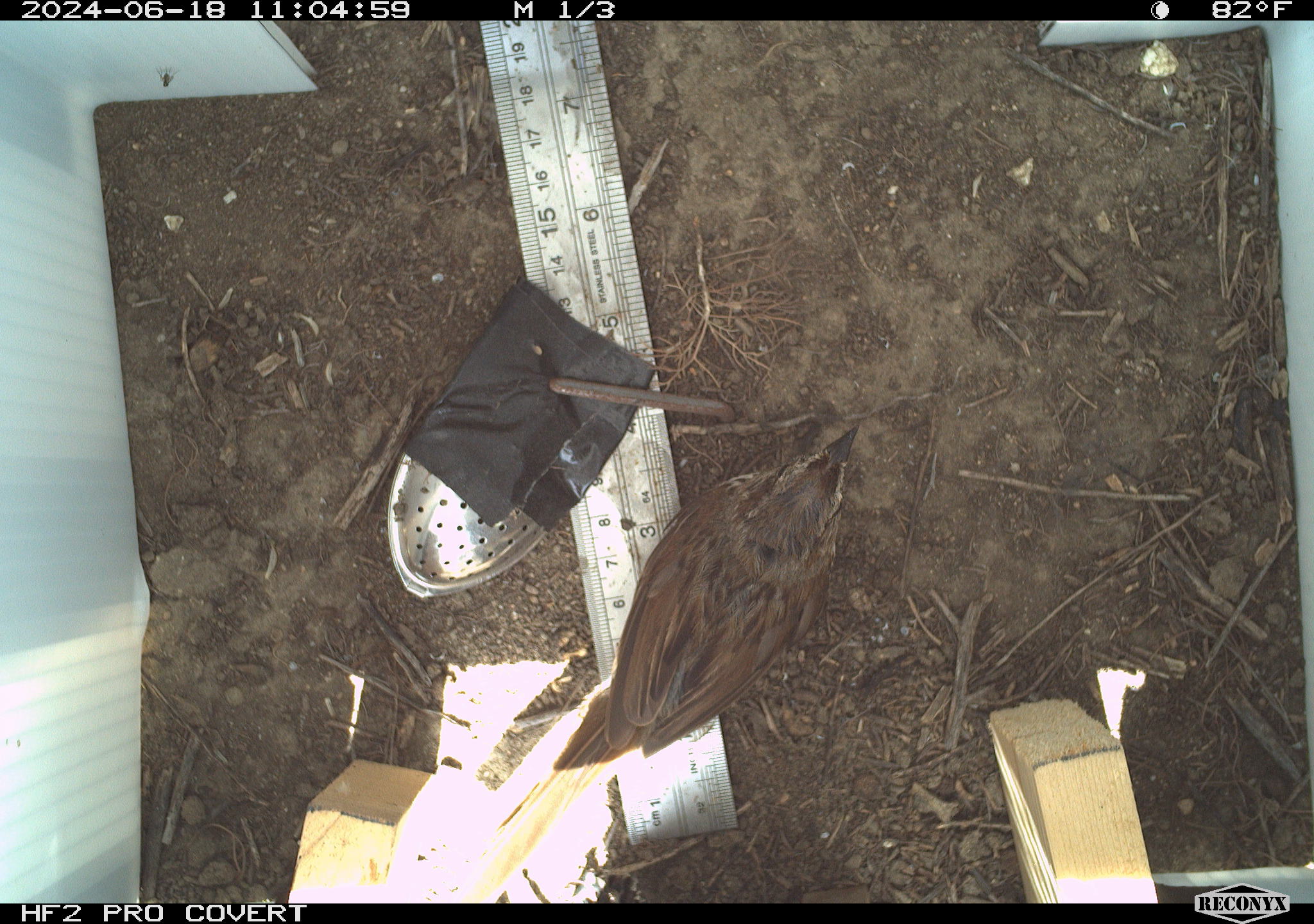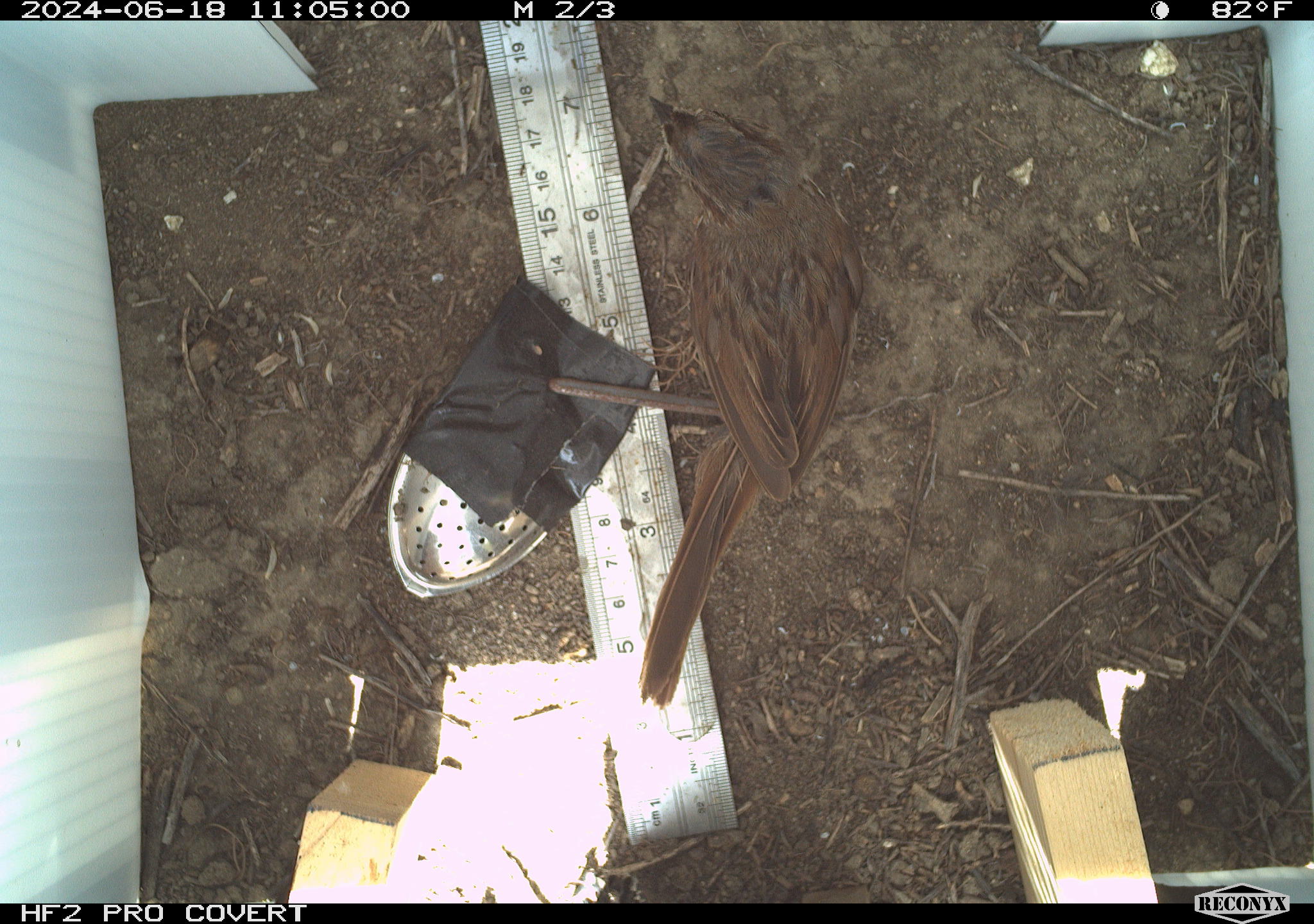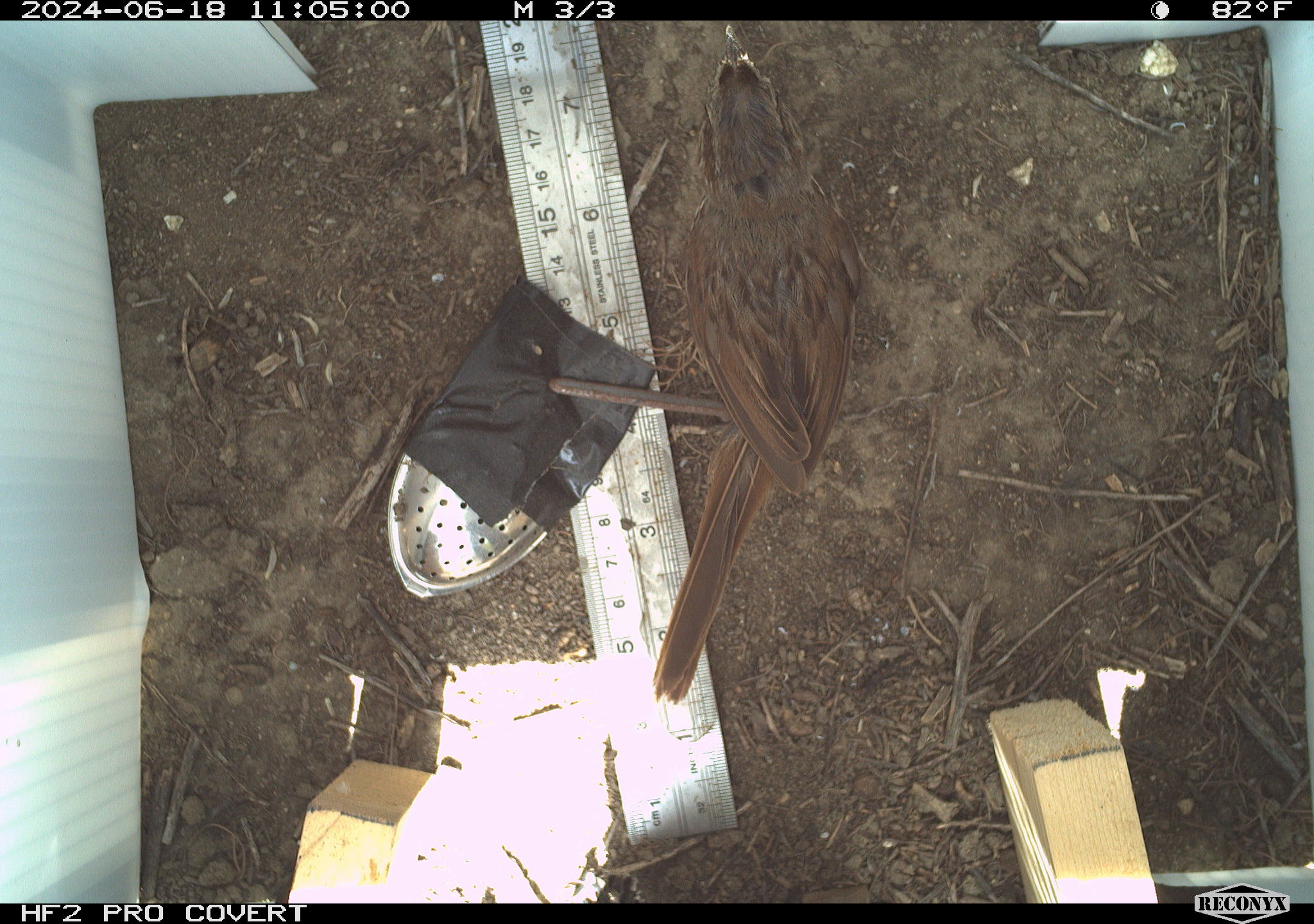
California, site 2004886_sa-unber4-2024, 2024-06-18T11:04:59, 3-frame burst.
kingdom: Animalia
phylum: Chordata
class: Aves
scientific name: Aves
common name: bird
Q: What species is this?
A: Bird (Aves).